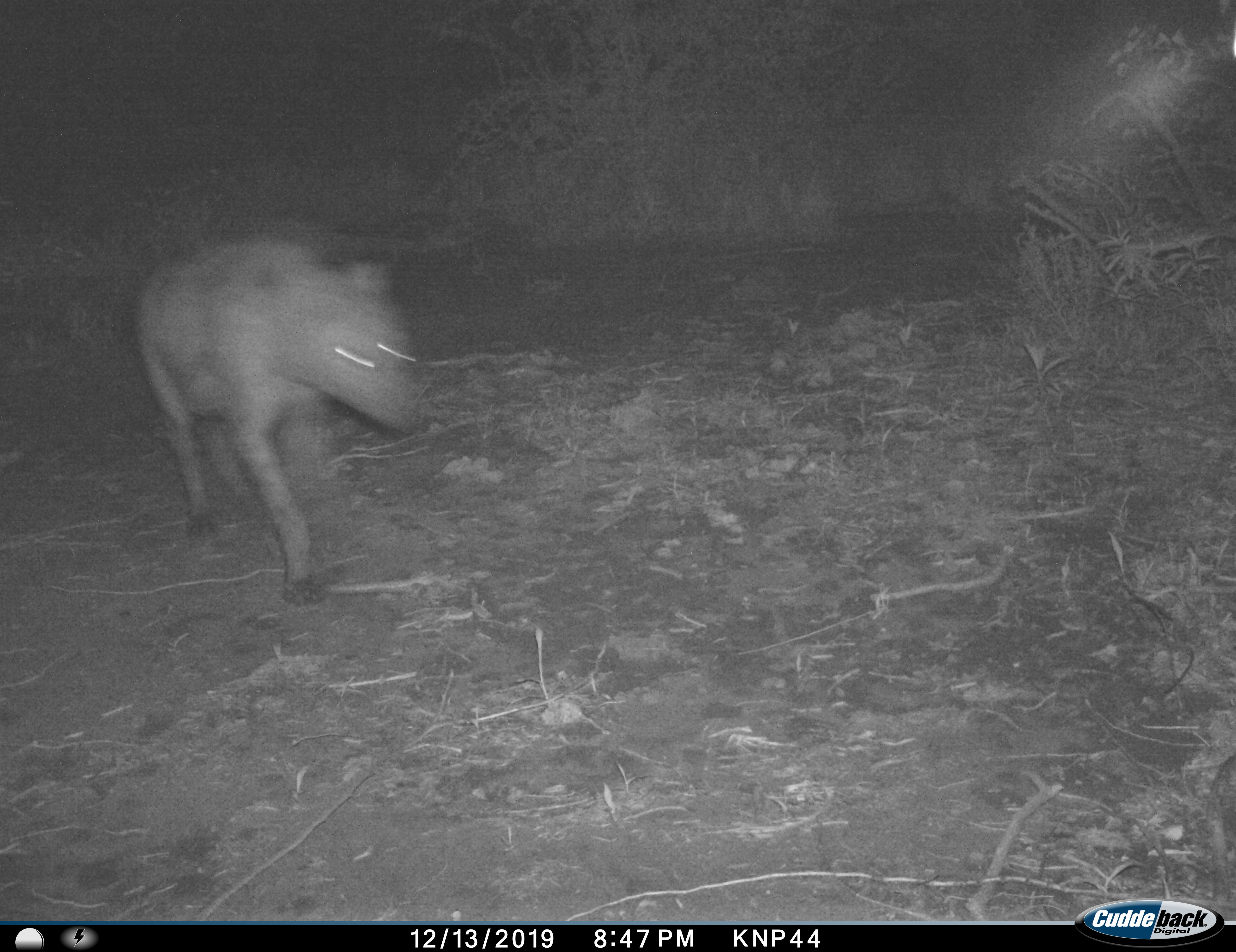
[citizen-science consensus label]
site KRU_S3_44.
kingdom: Animalia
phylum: Chordata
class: Mammalia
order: Carnivora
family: Hyaenidae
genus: Crocuta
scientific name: Crocuta crocuta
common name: spotted hyena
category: hyenaspotted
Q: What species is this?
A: Hyenaspotted (spotted hyena) (Crocuta crocuta).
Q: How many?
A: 1.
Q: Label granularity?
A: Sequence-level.